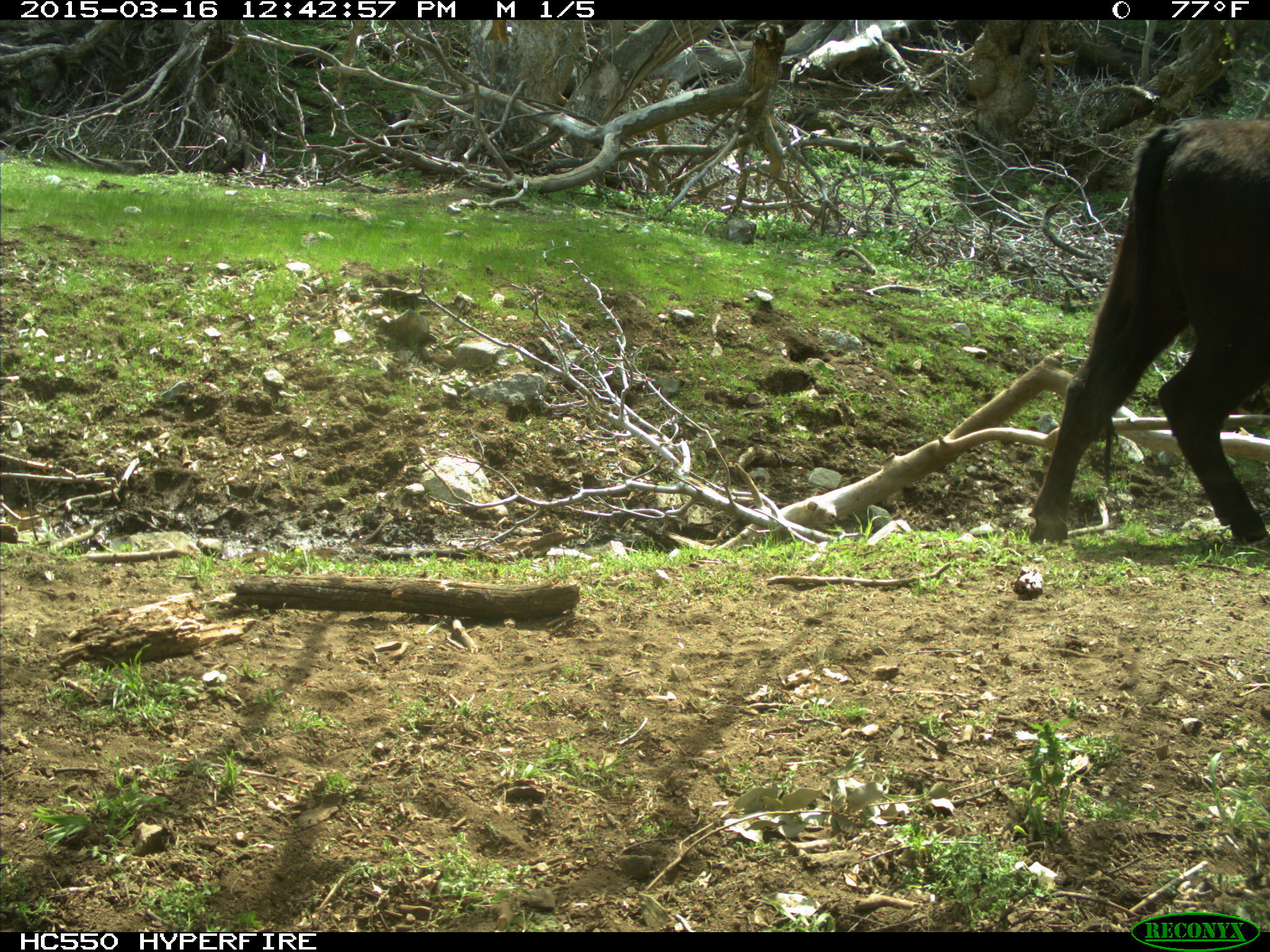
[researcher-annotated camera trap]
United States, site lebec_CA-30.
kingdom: Animalia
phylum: Chordata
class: Mammalia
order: Artiodactyla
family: Bovidae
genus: Bos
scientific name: Bos taurus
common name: domestic cow